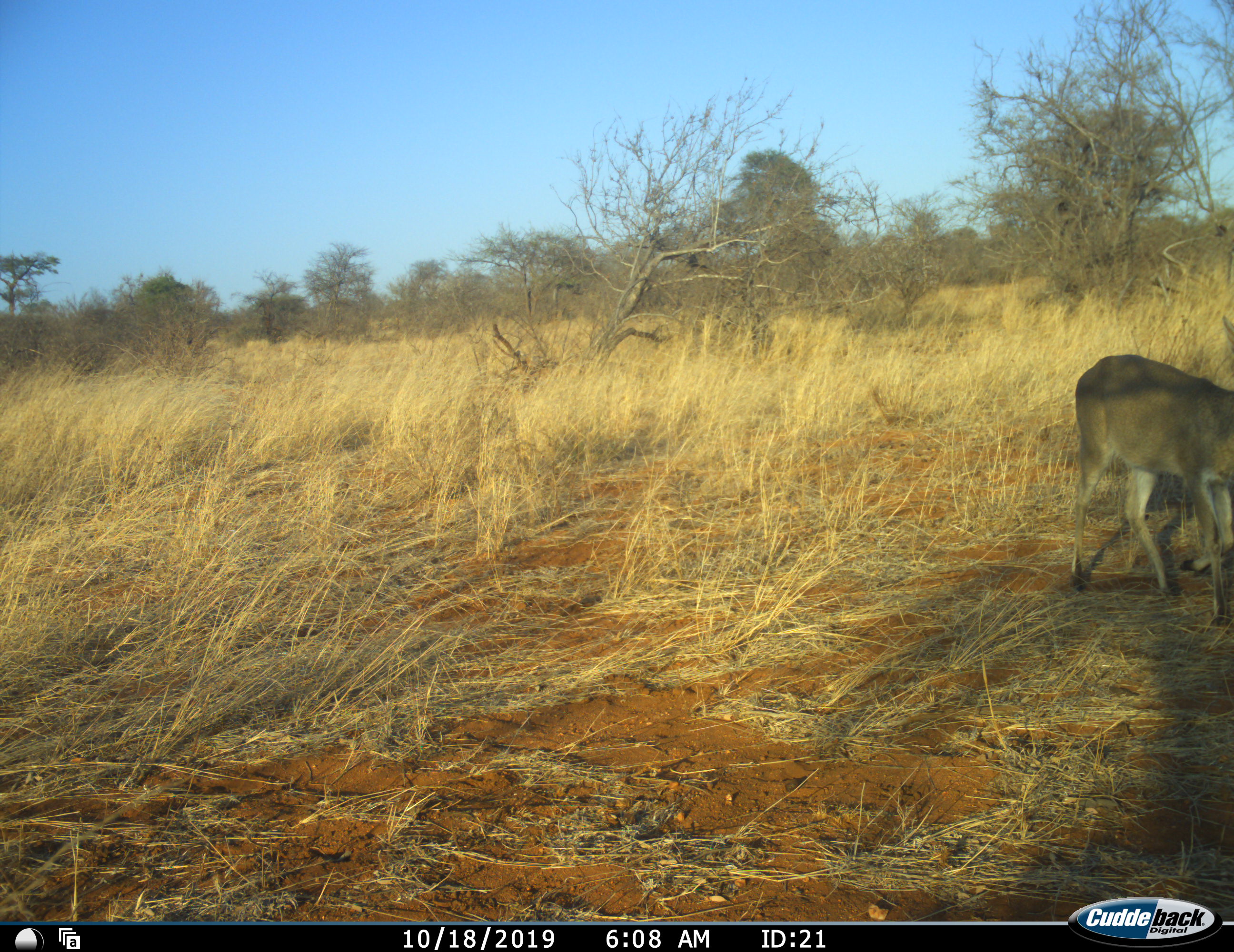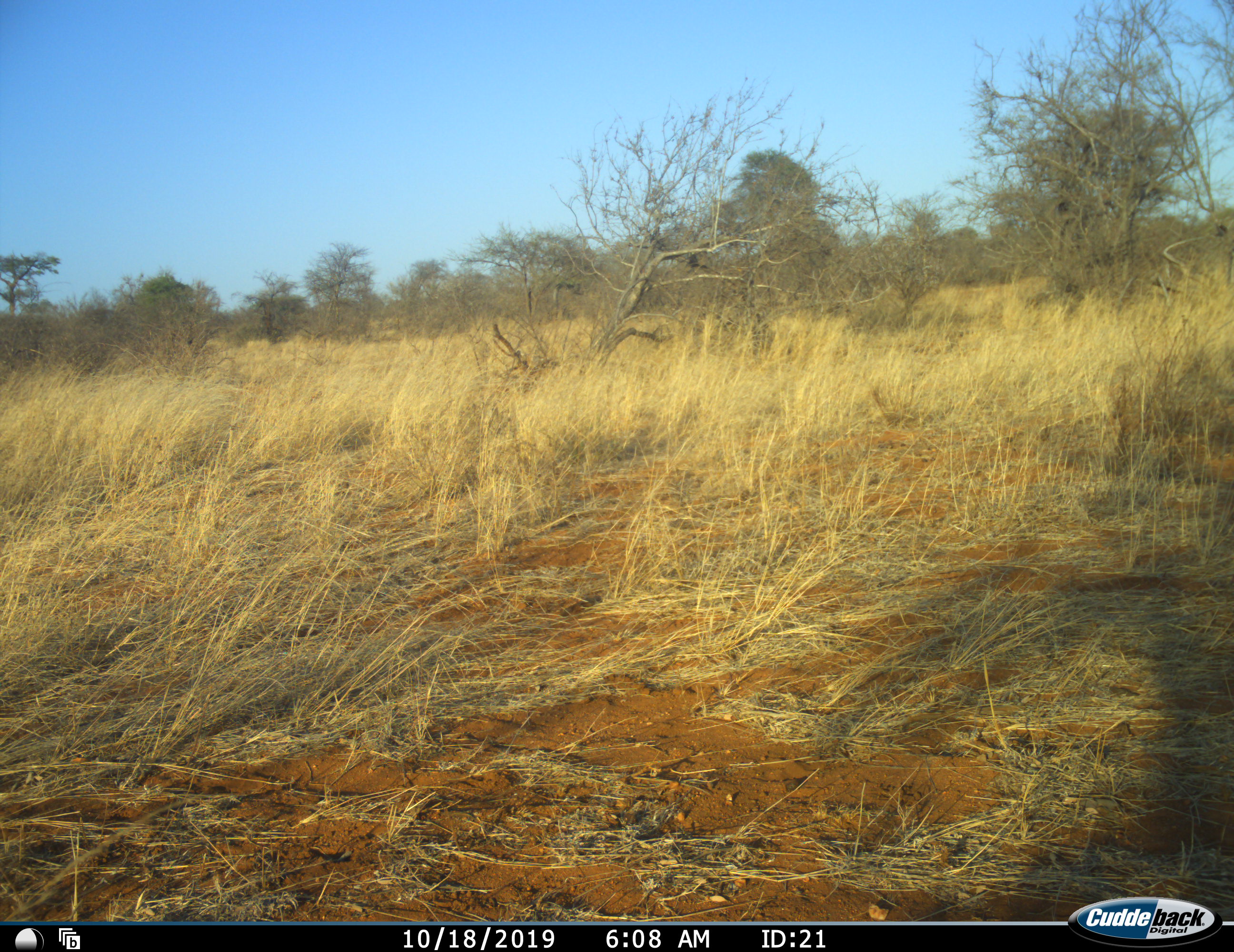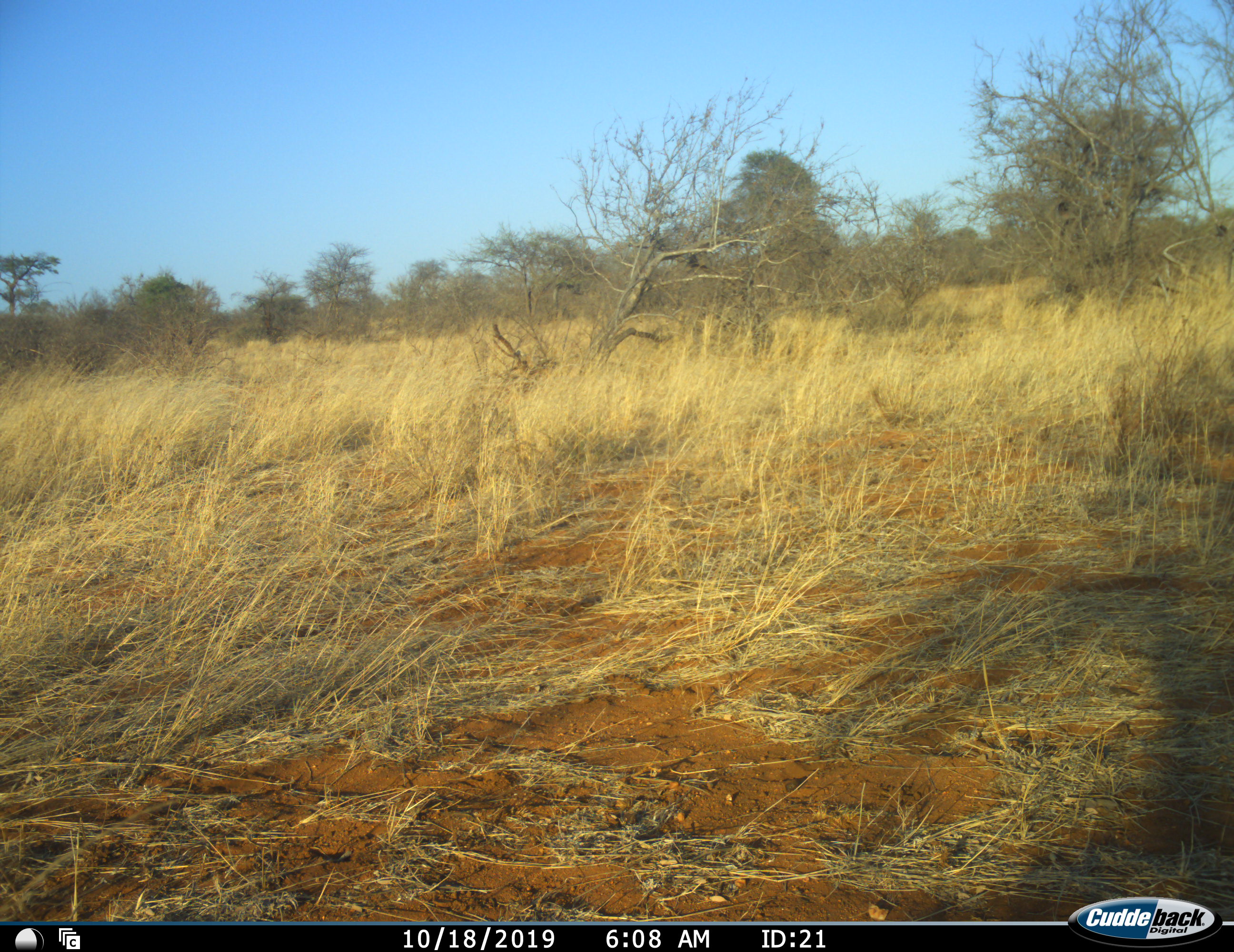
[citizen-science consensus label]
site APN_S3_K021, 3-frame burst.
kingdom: Animalia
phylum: Chordata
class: Mammalia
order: Artiodactyla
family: Bovidae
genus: Sylvicapra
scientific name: Sylvicapra grimmia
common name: common duiker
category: duikercommongrey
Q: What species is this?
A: Duikercommongrey (common duiker) (Sylvicapra grimmia).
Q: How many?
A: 1.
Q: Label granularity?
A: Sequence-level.